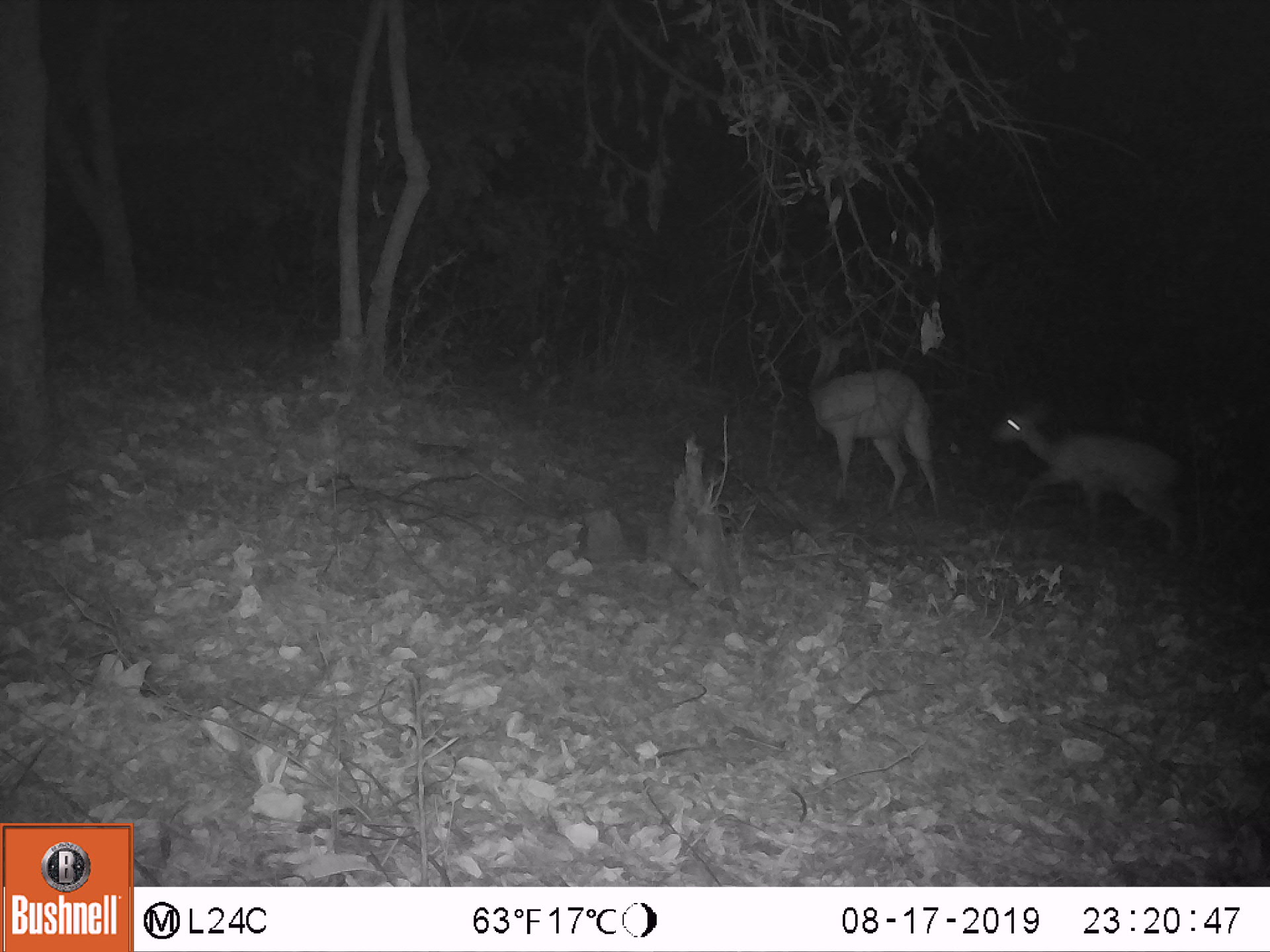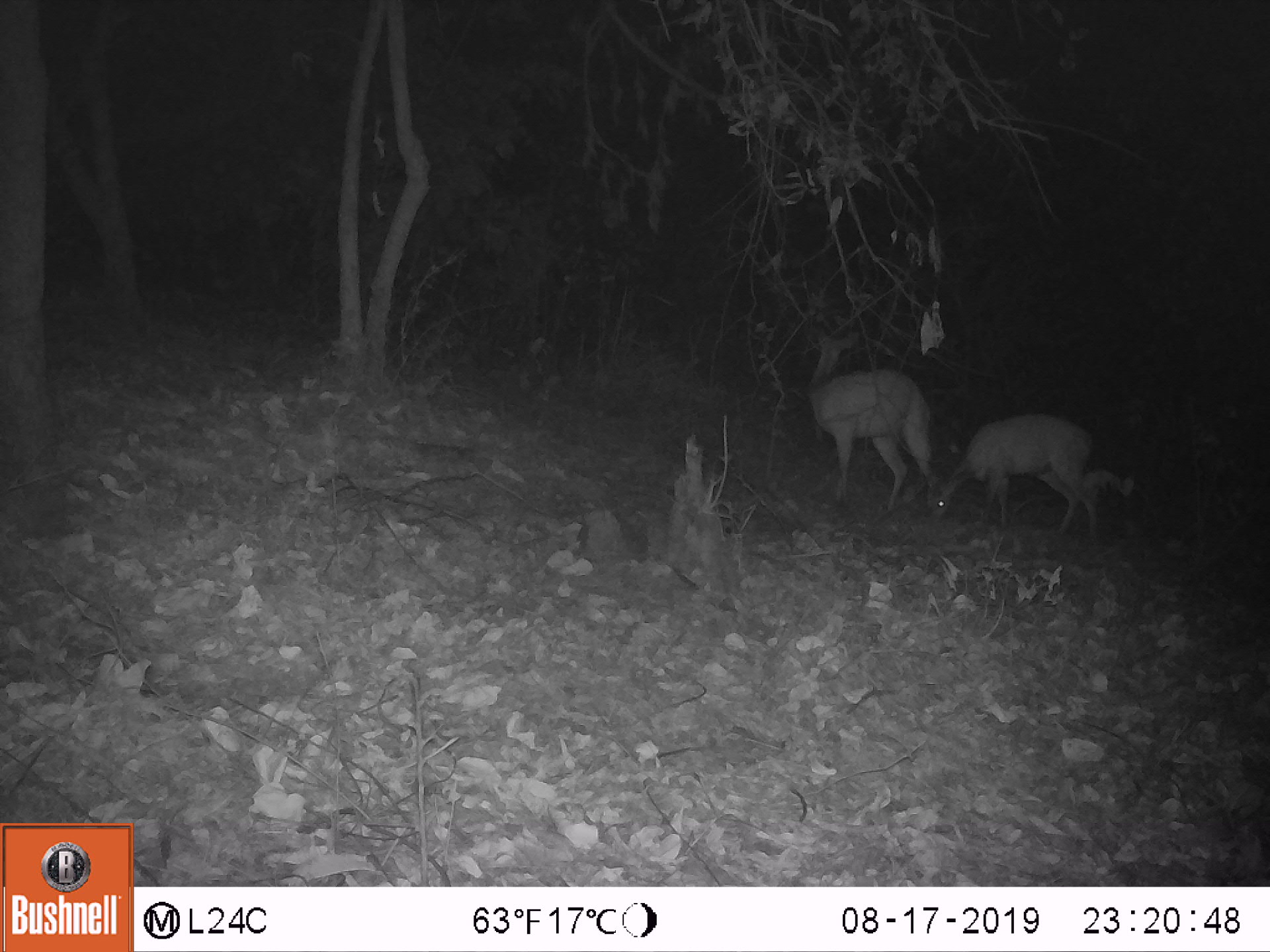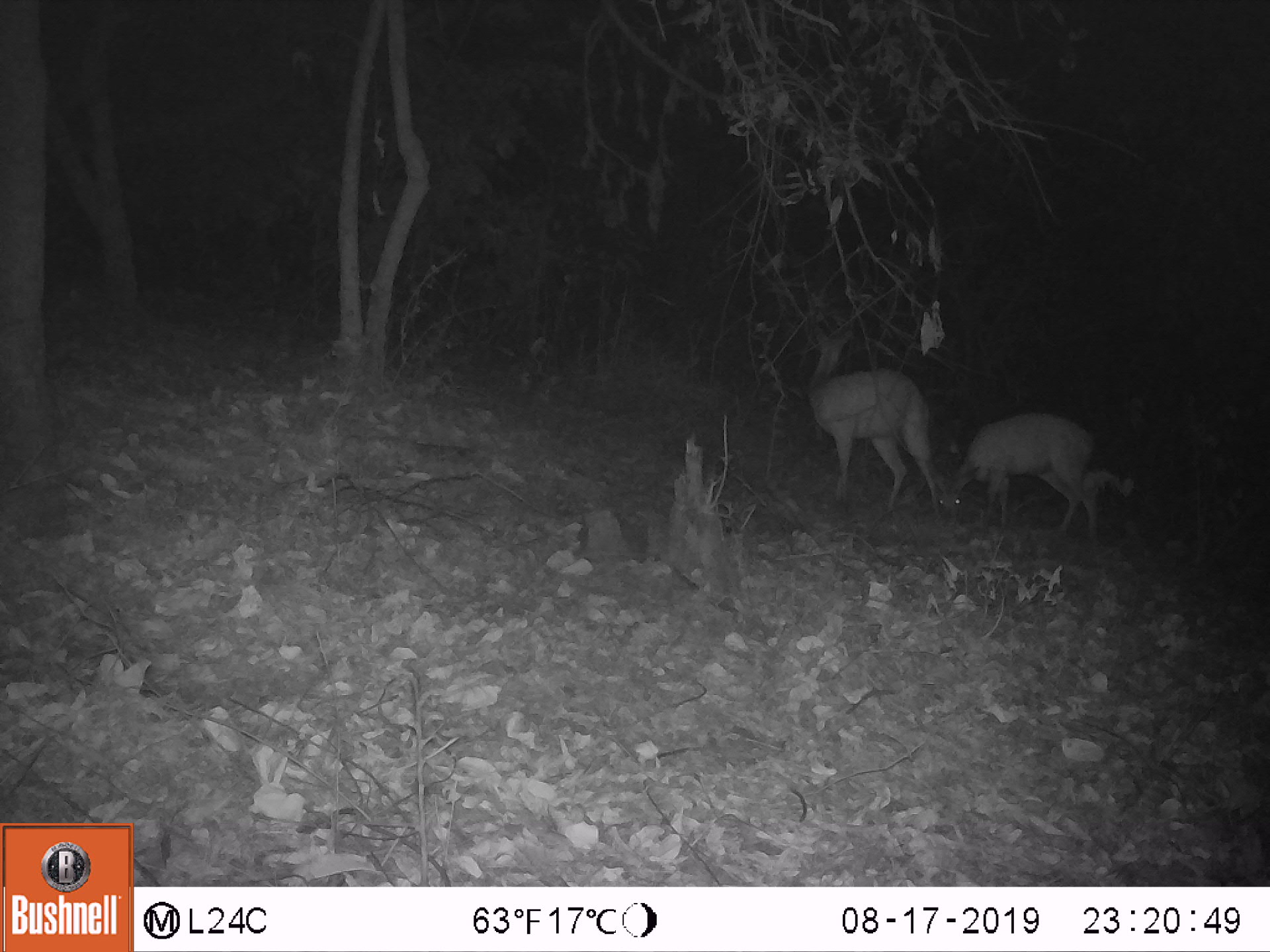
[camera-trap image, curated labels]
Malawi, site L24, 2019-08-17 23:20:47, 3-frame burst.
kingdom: Animalia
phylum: Chordata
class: Mammalia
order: Artiodactyla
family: Bovidae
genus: Tragelaphus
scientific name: Tragelaphus sylvaticus sylvaticus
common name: cape bushbuck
Cape bushbuck (Tragelaphus sylvaticus sylvaticus), count 2.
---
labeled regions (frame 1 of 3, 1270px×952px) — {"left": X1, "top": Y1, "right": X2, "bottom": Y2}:
cape bushbuck: {"left": 994, "top": 396, "right": 1187, "bottom": 548}; {"left": 802, "top": 318, "right": 943, "bottom": 507}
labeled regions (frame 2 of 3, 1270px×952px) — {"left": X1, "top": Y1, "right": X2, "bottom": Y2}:
cape bushbuck: {"left": 806, "top": 319, "right": 941, "bottom": 507}; {"left": 932, "top": 410, "right": 1097, "bottom": 541}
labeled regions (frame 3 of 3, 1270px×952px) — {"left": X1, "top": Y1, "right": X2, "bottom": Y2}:
cape bushbuck: {"left": 802, "top": 312, "right": 942, "bottom": 514}; {"left": 932, "top": 411, "right": 1105, "bottom": 534}